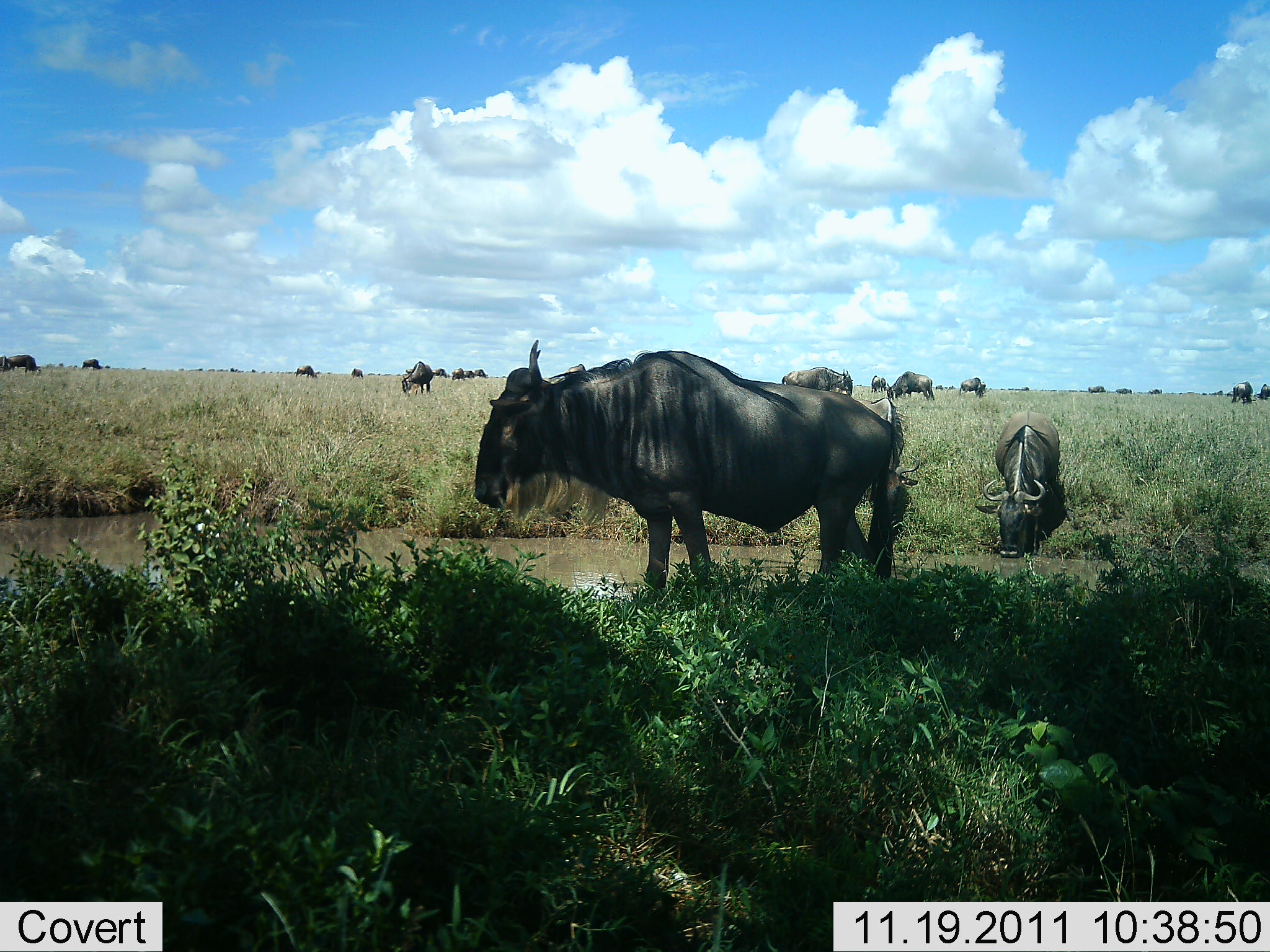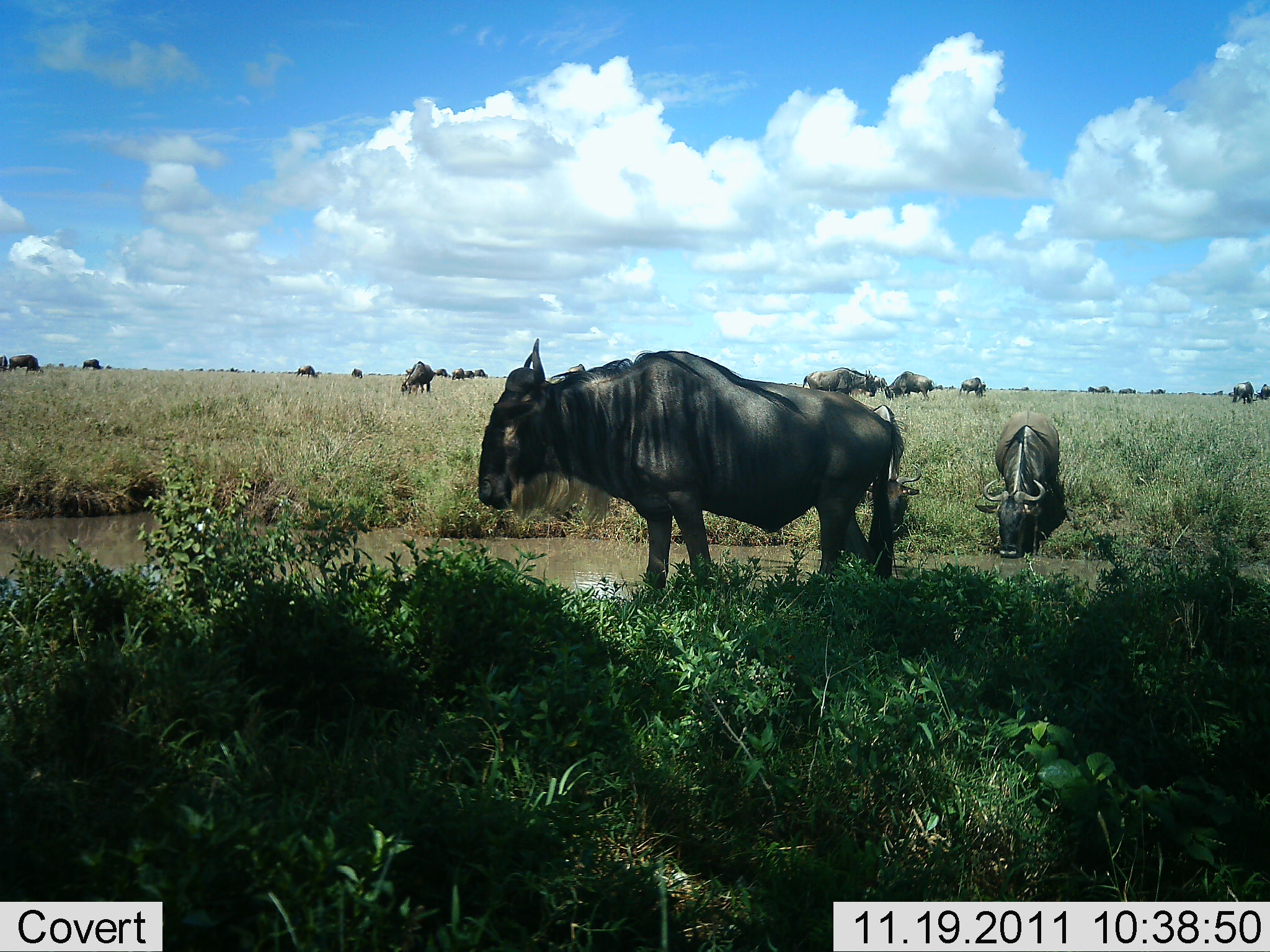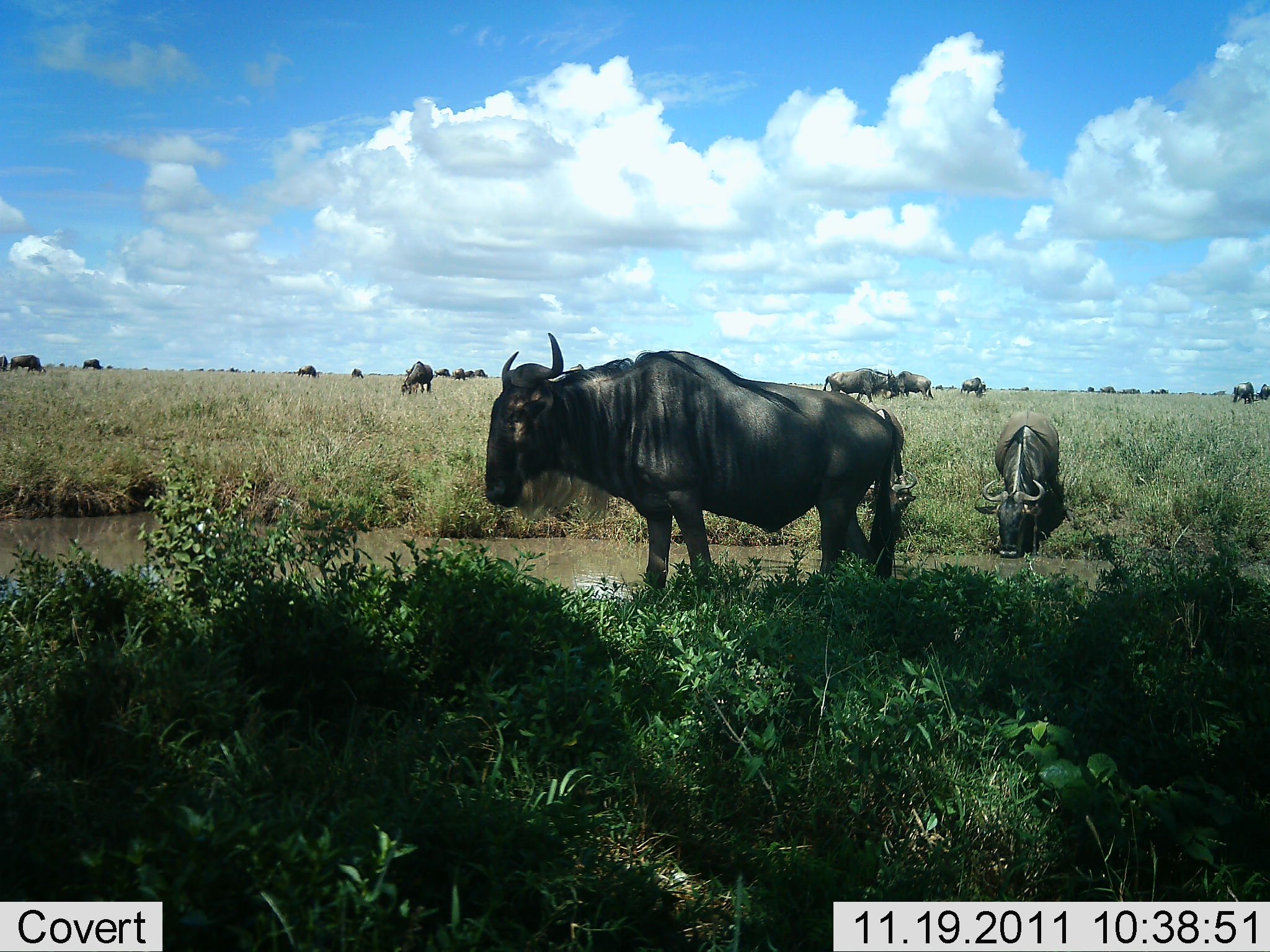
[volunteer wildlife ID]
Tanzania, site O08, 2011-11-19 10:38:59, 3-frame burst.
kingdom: Animalia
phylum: Chordata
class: Mammalia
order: Artiodactyla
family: Bovidae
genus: Connochaetes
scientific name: Connochaetes taurinus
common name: blue wildebeest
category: wildebeest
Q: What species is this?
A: Wildebeest (blue wildebeest) (Connochaetes taurinus).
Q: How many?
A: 11-50.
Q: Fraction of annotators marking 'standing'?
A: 79%.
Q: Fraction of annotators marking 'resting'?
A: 7%.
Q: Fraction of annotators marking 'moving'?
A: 50%.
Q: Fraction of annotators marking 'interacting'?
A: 21%.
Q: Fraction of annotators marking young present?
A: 0%.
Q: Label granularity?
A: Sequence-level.